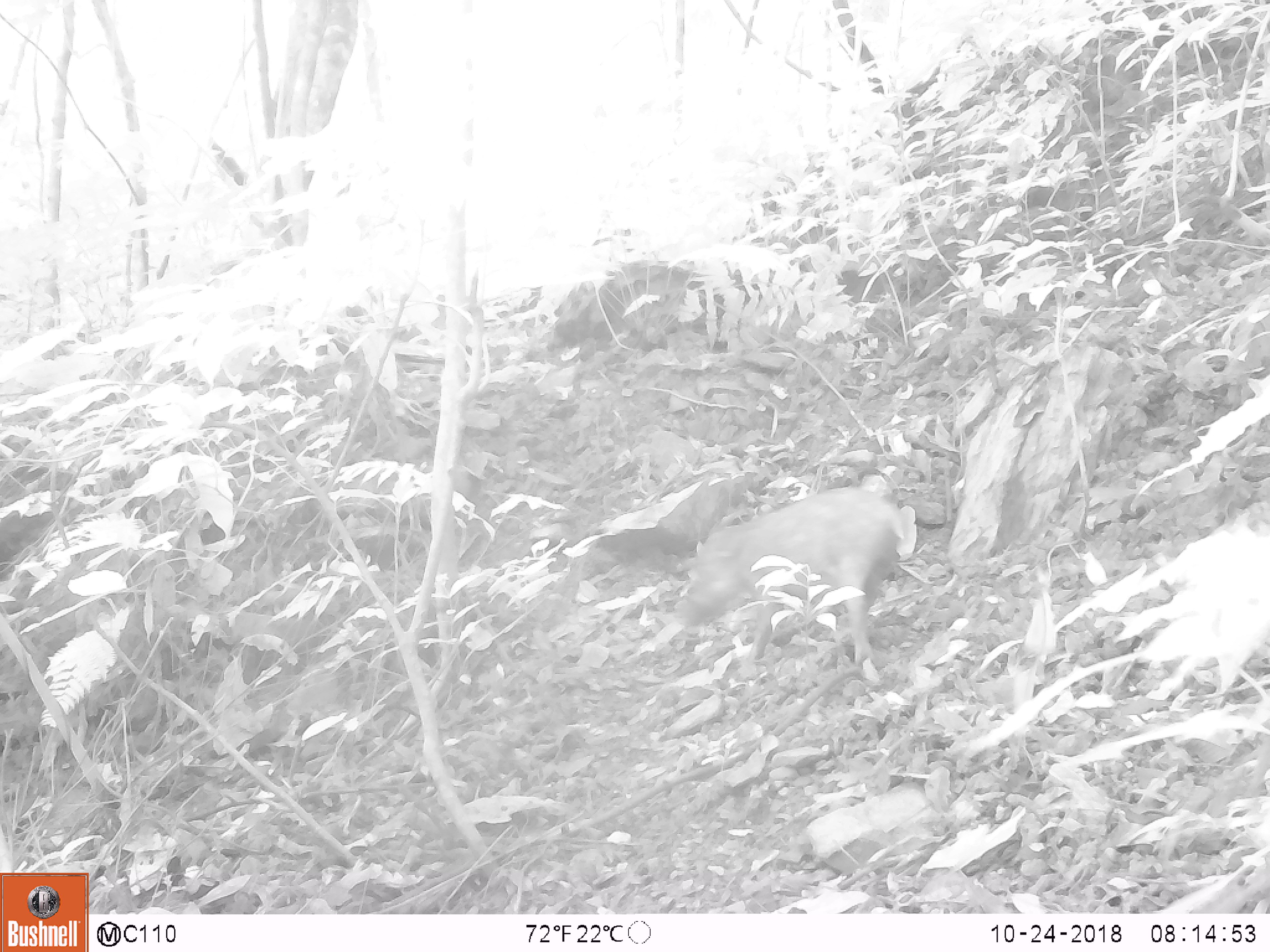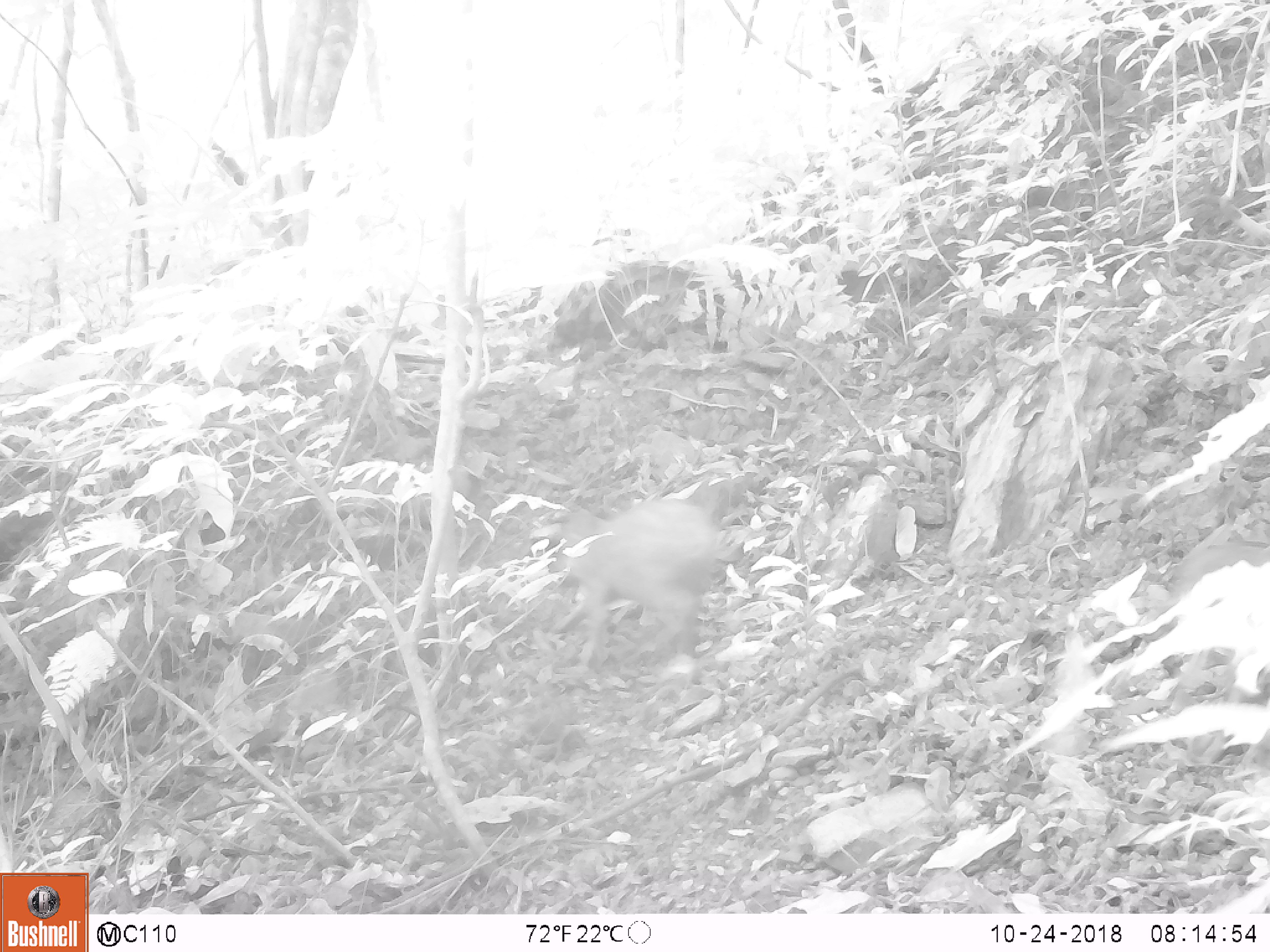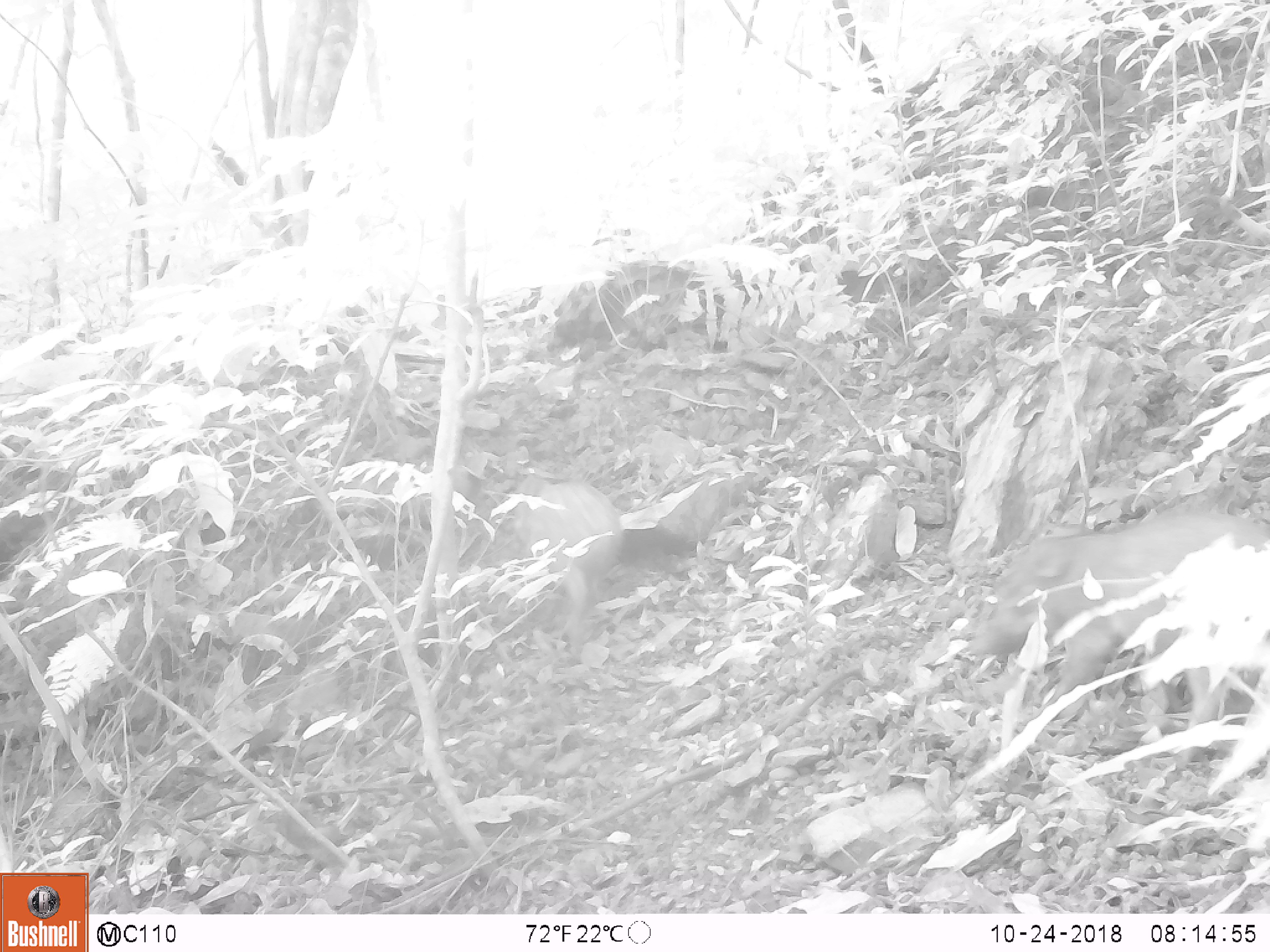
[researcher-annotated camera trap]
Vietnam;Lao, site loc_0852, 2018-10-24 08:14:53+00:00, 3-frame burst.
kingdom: Animalia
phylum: Chordata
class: Mammalia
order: Artiodactyla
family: Suidae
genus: Sus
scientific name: Sus scrofa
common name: eurasian wild pig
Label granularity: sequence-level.